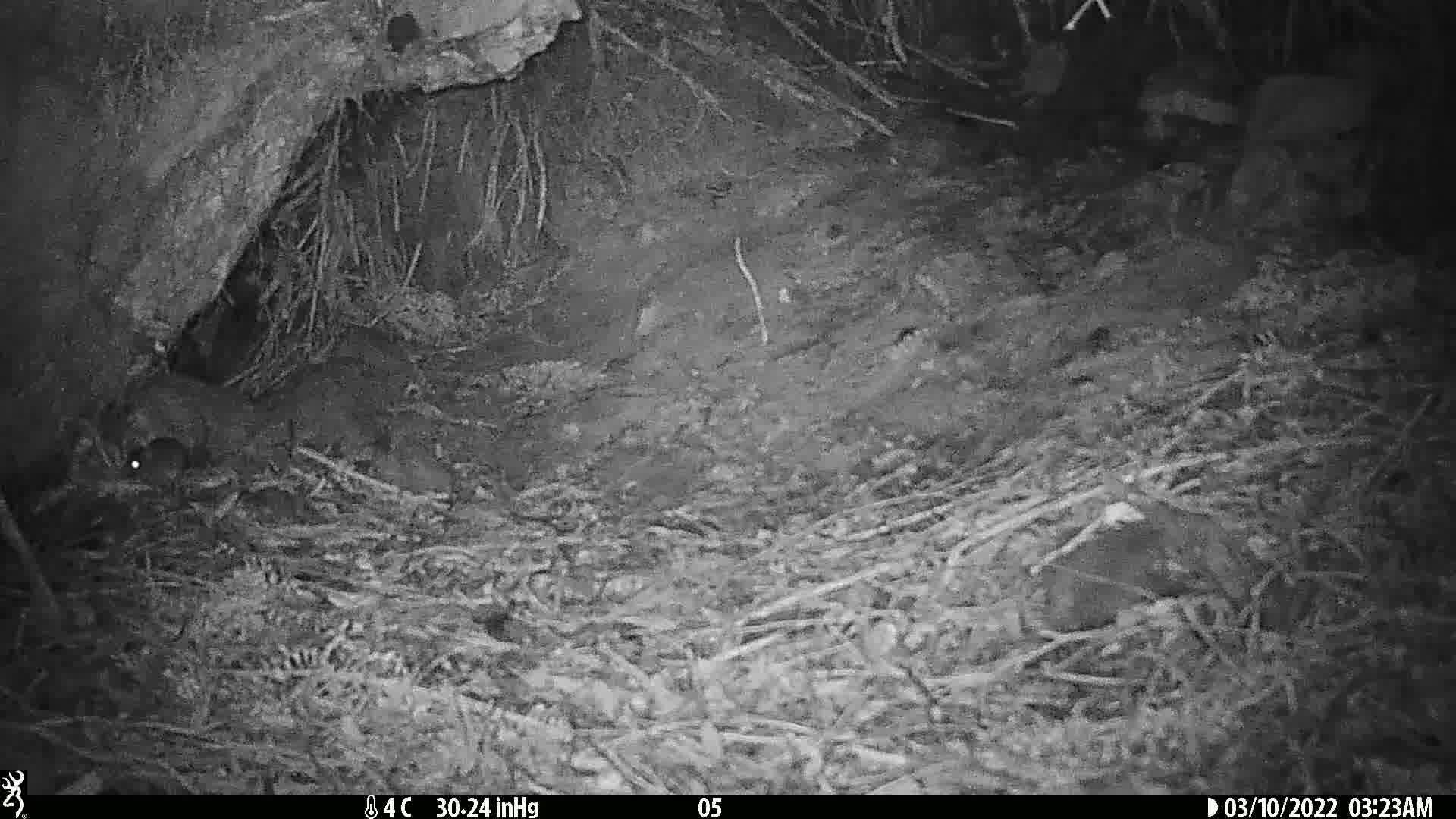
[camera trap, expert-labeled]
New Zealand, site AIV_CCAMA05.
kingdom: Animalia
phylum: Chordata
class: Mammalia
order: Rodentia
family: Muridae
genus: Mus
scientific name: Mus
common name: mouse